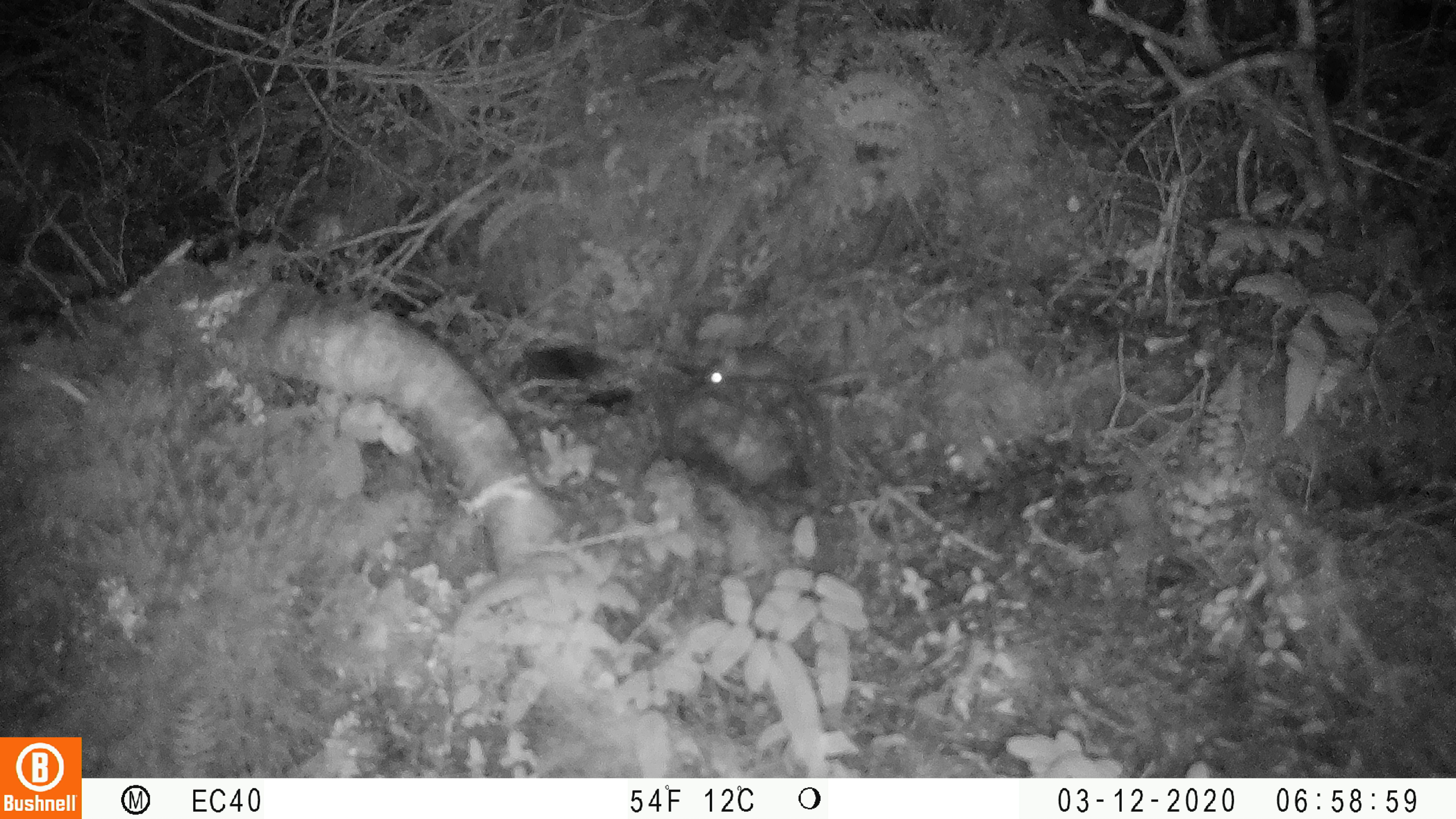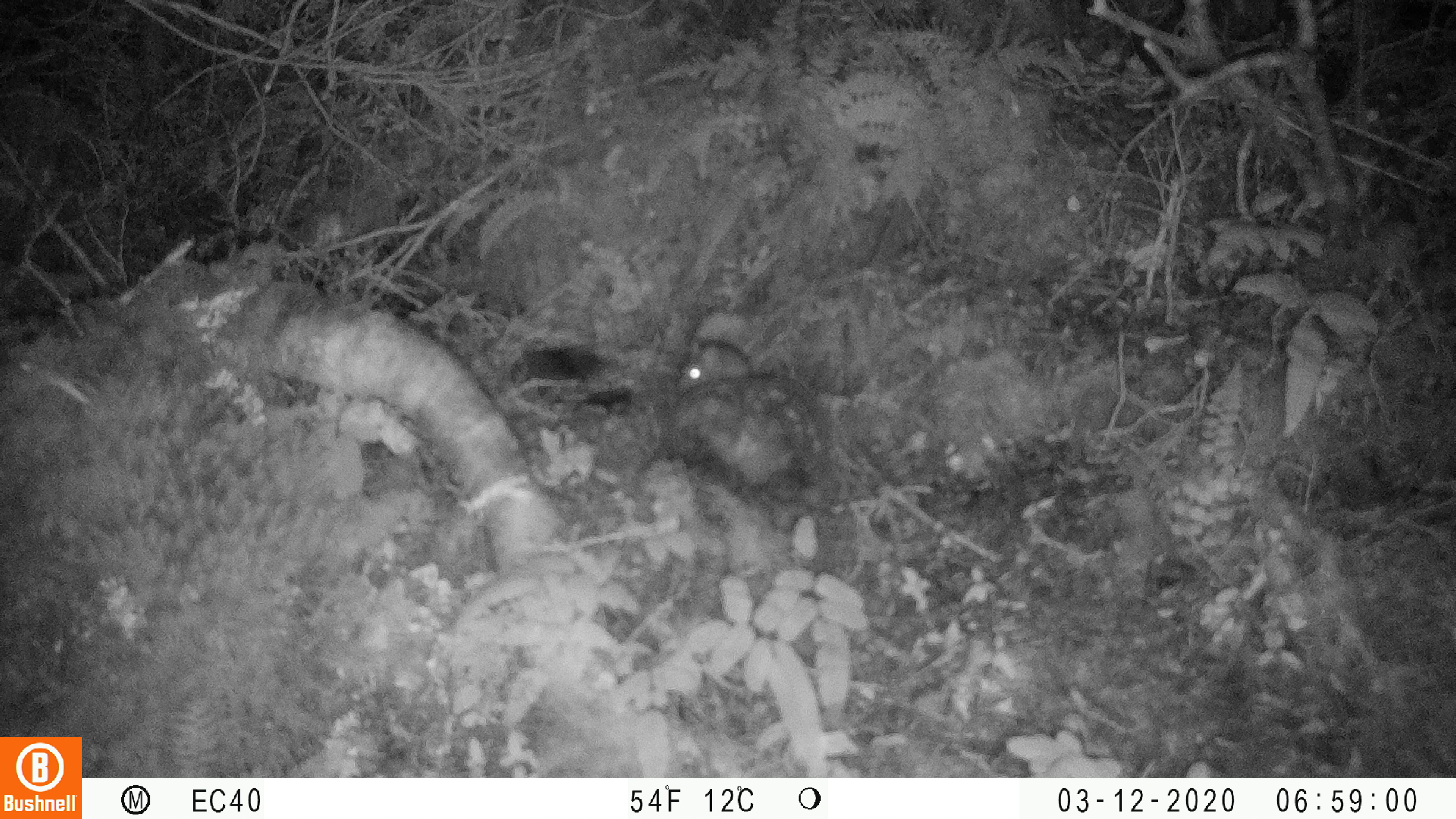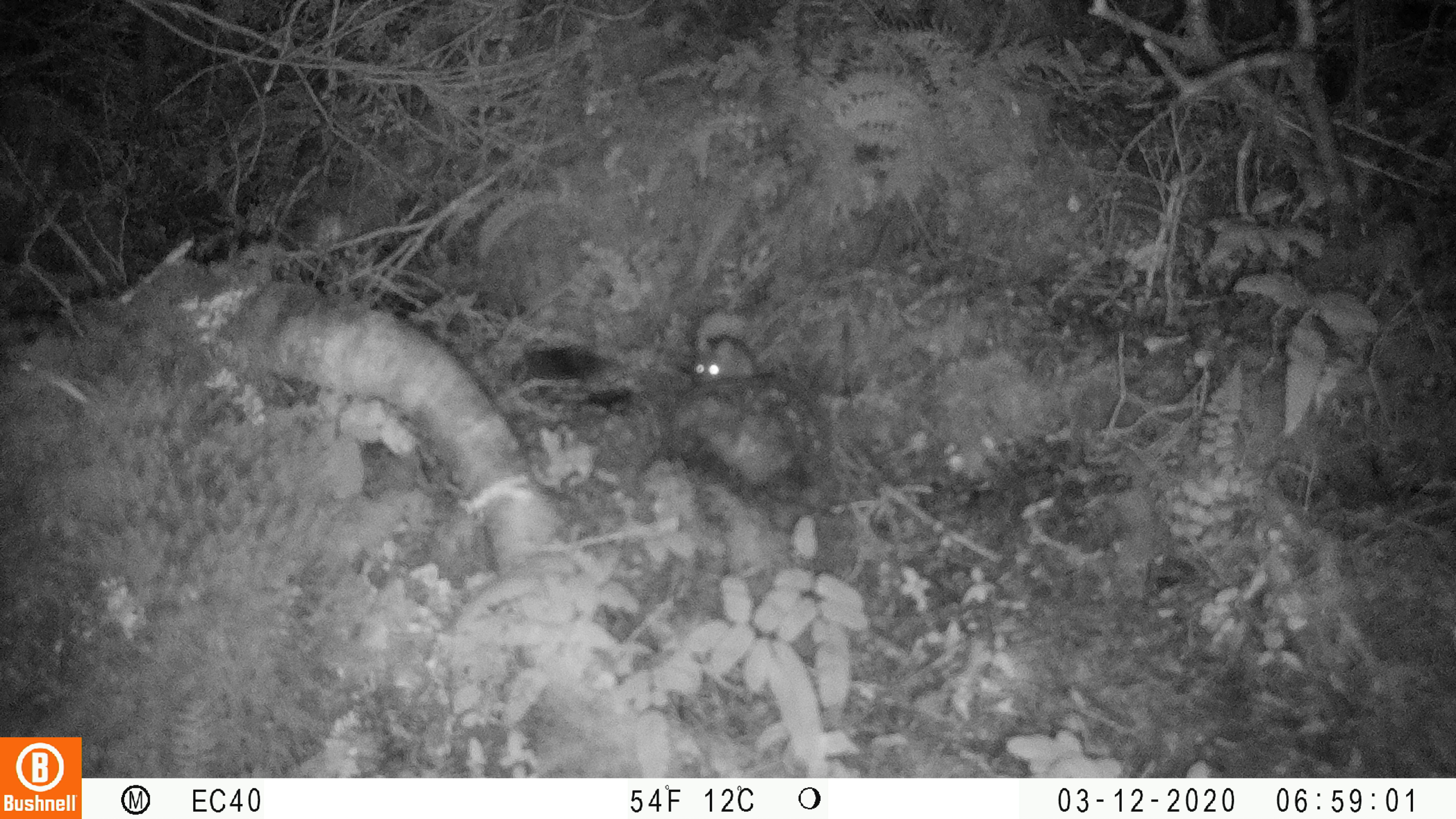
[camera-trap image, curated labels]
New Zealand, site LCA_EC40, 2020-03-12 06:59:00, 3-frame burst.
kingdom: Animalia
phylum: Chordata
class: Mammalia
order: Rodentia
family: Muridae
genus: Mus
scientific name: Mus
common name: mouse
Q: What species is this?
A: Mouse (Mus).